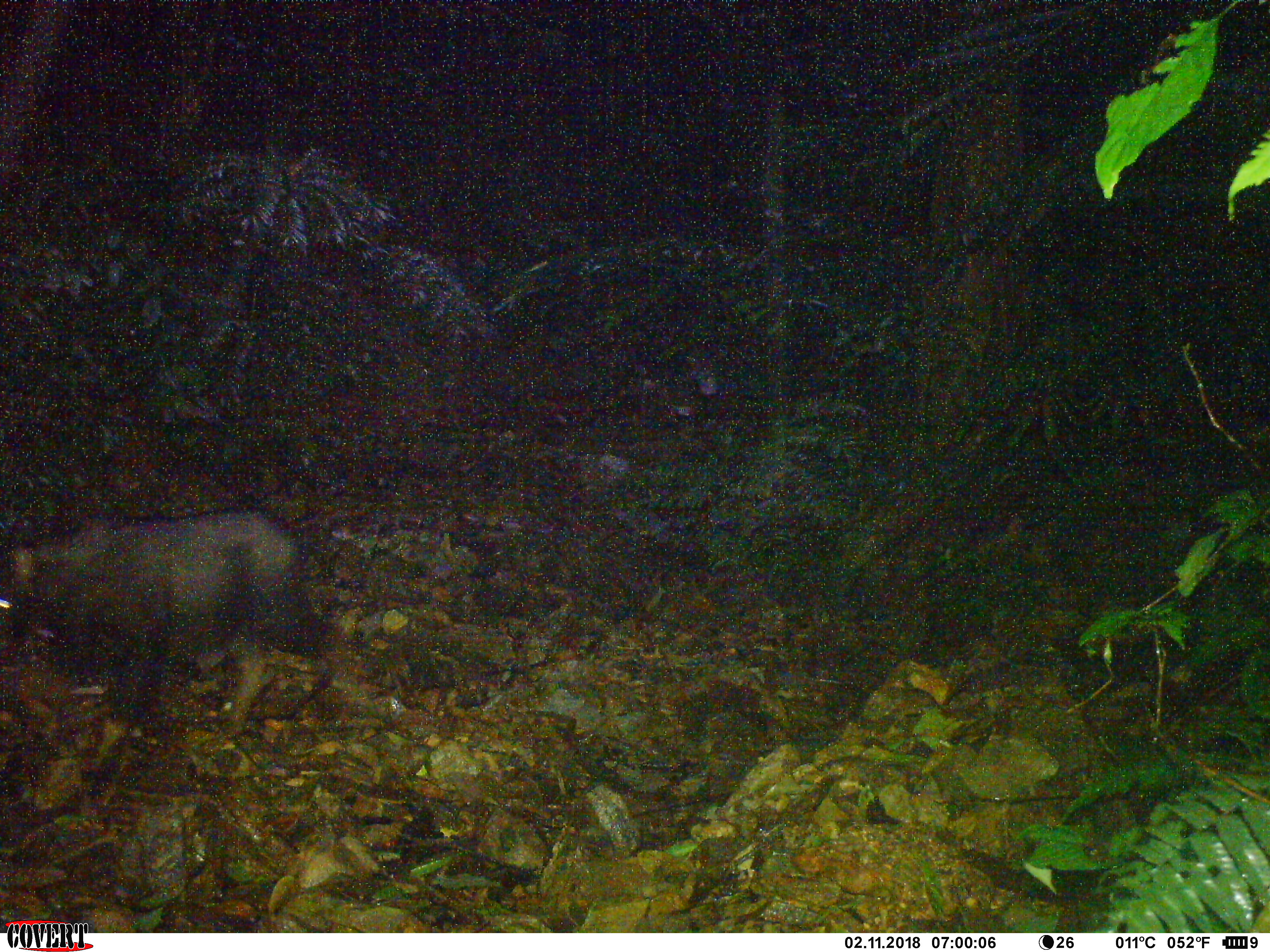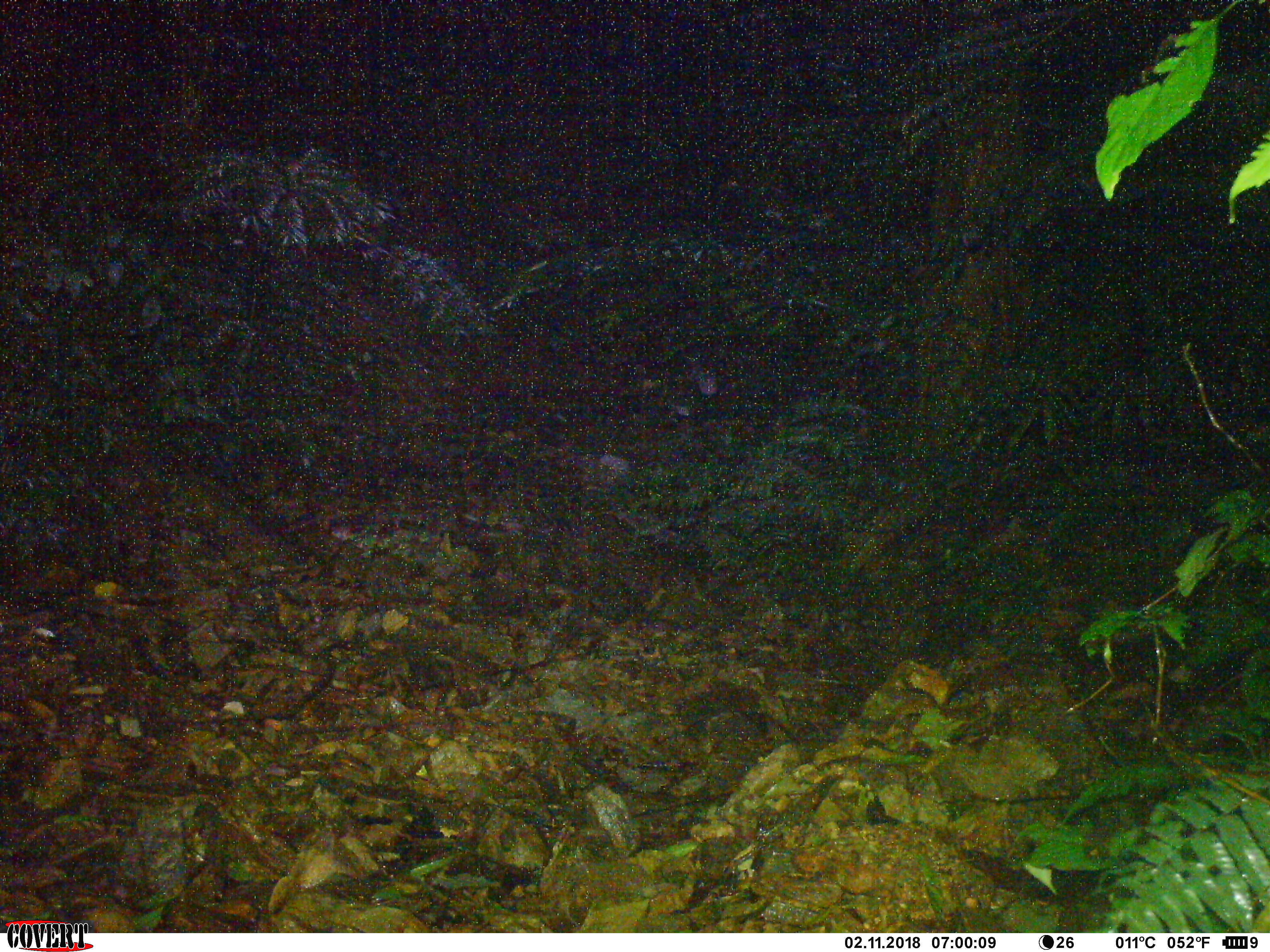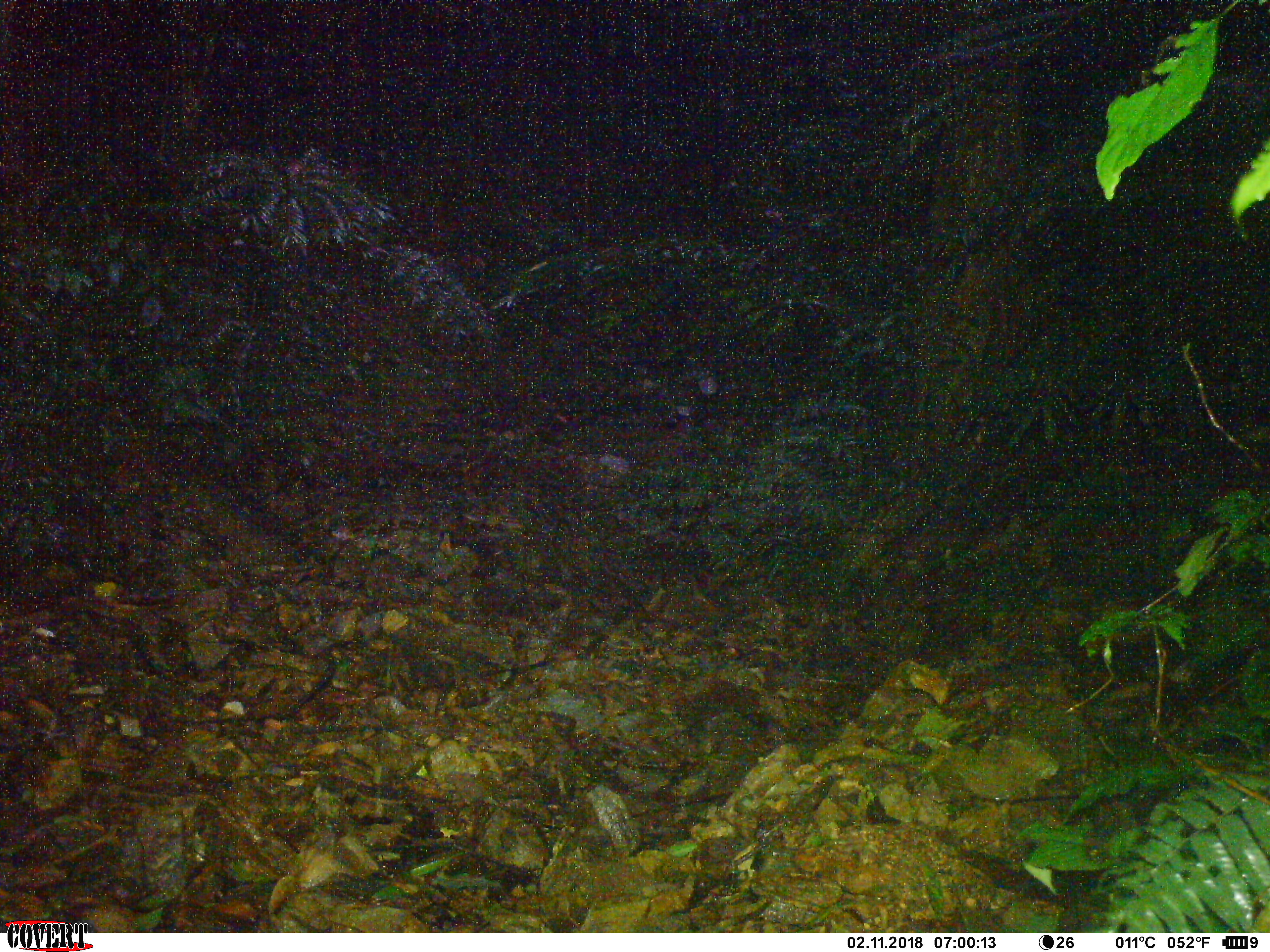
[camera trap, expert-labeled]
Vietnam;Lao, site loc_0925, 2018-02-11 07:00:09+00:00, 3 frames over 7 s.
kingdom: Animalia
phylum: Chordata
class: Mammalia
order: Artiodactyla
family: Bovidae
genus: Capricornis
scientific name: Capricornis sumatraensis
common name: chinese serow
Chinese serow (Capricornis sumatraensis). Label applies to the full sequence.